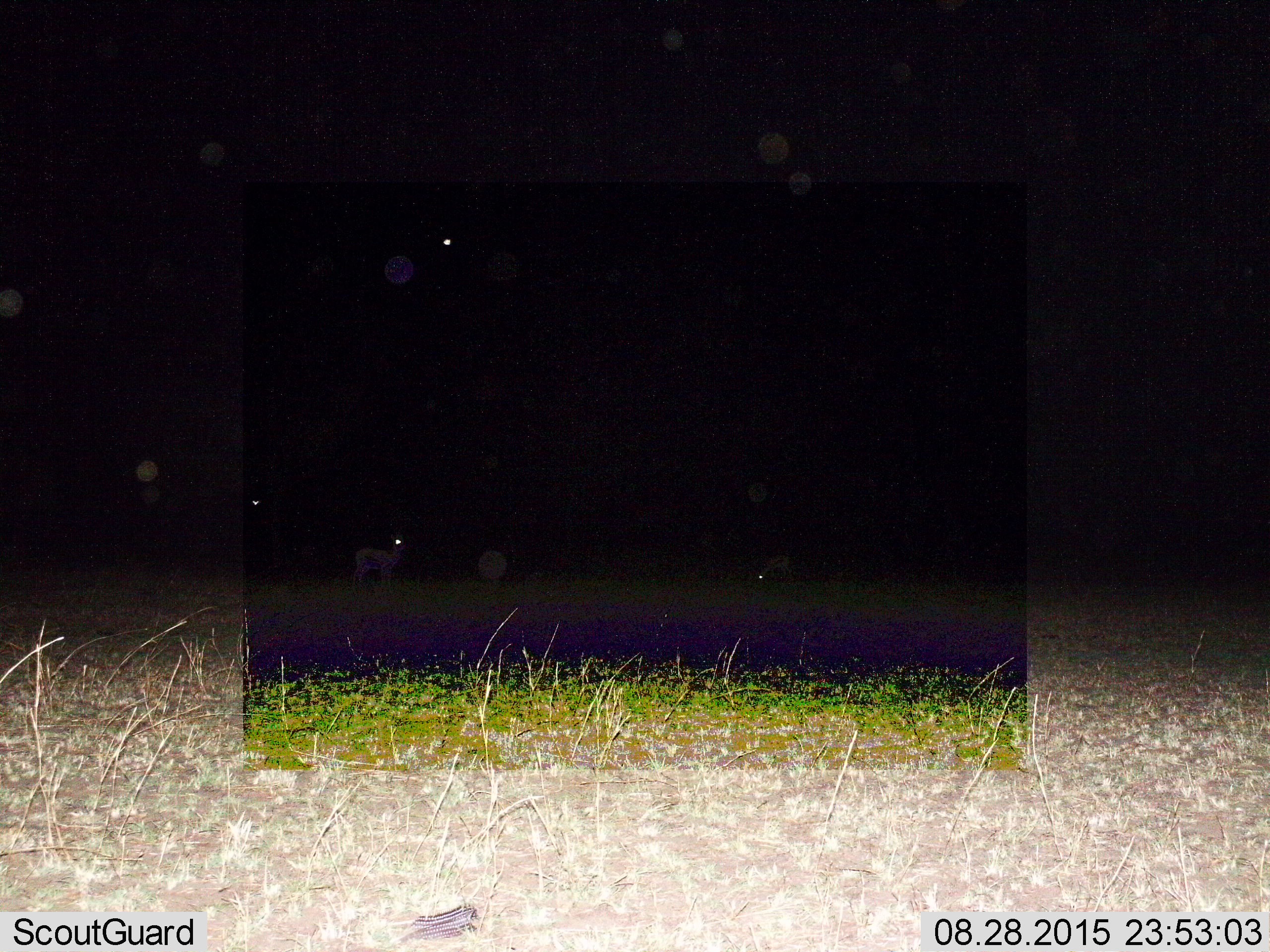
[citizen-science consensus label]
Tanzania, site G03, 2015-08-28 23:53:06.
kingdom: Animalia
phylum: Chordata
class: Mammalia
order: Artiodactyla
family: Bovidae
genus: Eudorcas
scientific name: Eudorcas thomsonii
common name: thomson's gazelle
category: gazellethomsons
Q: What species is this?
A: Gazellethomsons (thomson's gazelle) (Eudorcas thomsonii).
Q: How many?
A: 2.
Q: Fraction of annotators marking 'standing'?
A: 90%.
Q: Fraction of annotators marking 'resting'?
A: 0%.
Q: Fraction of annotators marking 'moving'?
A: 10%.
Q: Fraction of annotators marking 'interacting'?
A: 0%.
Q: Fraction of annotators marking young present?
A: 0%.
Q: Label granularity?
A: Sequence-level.